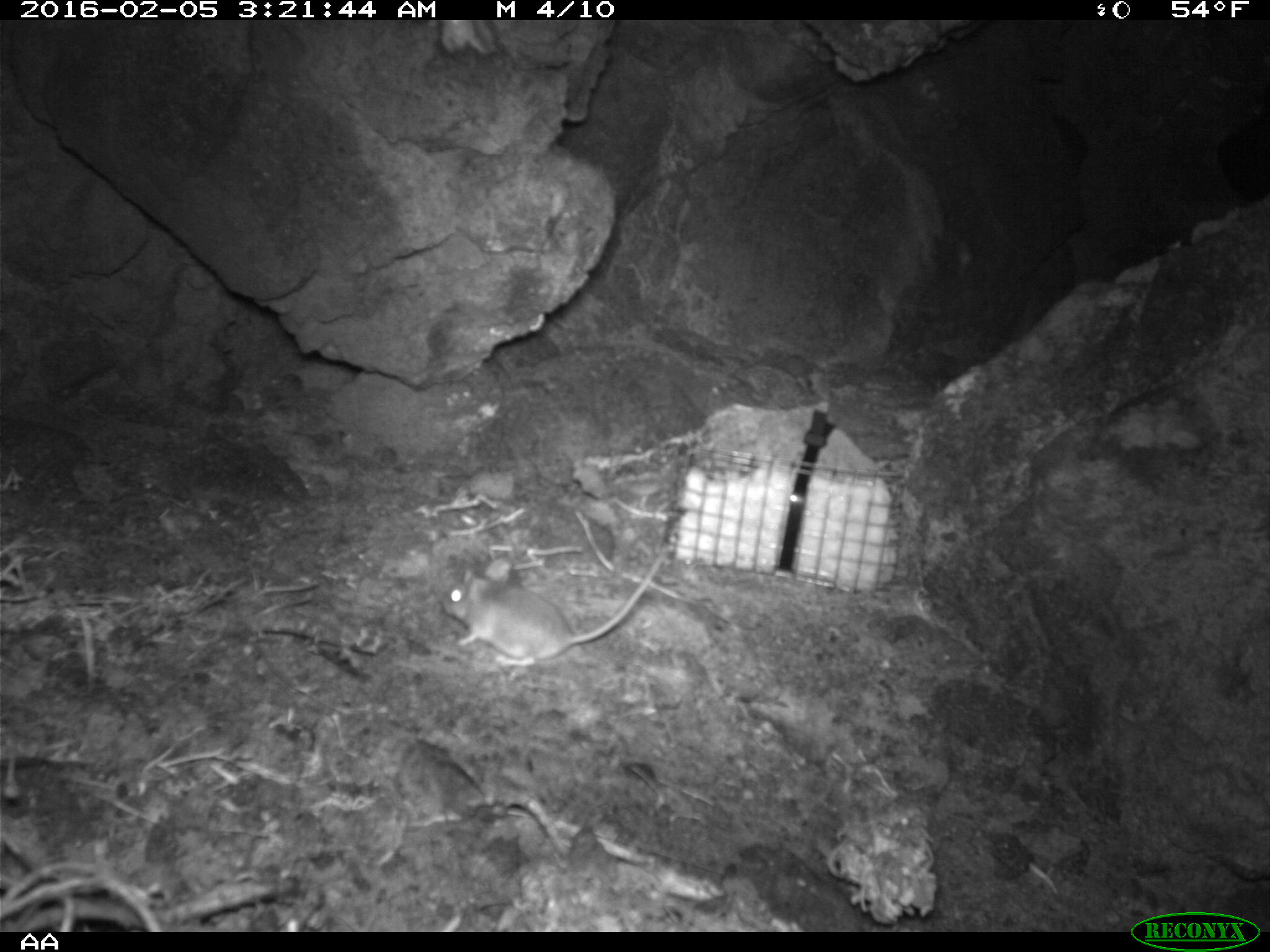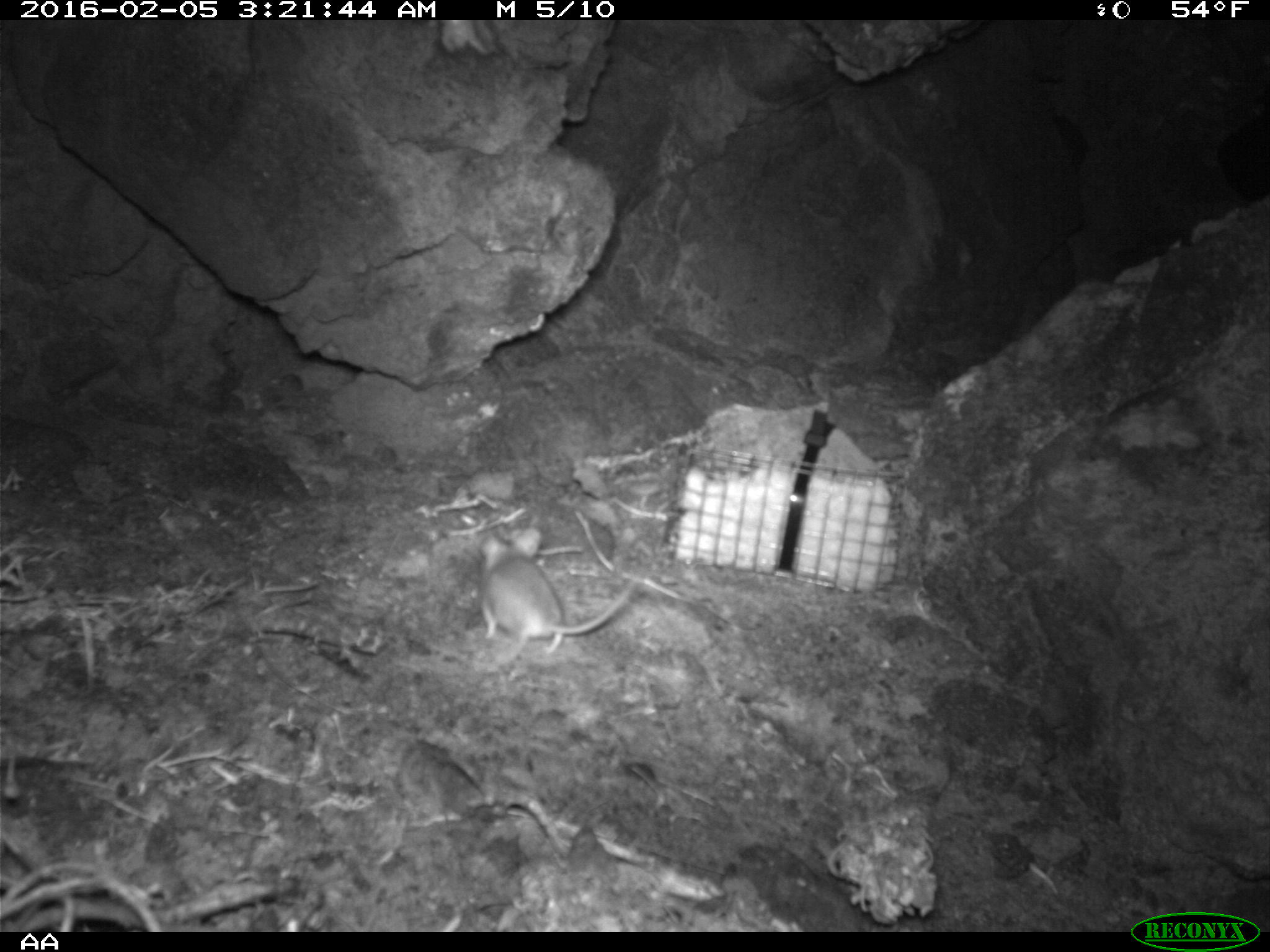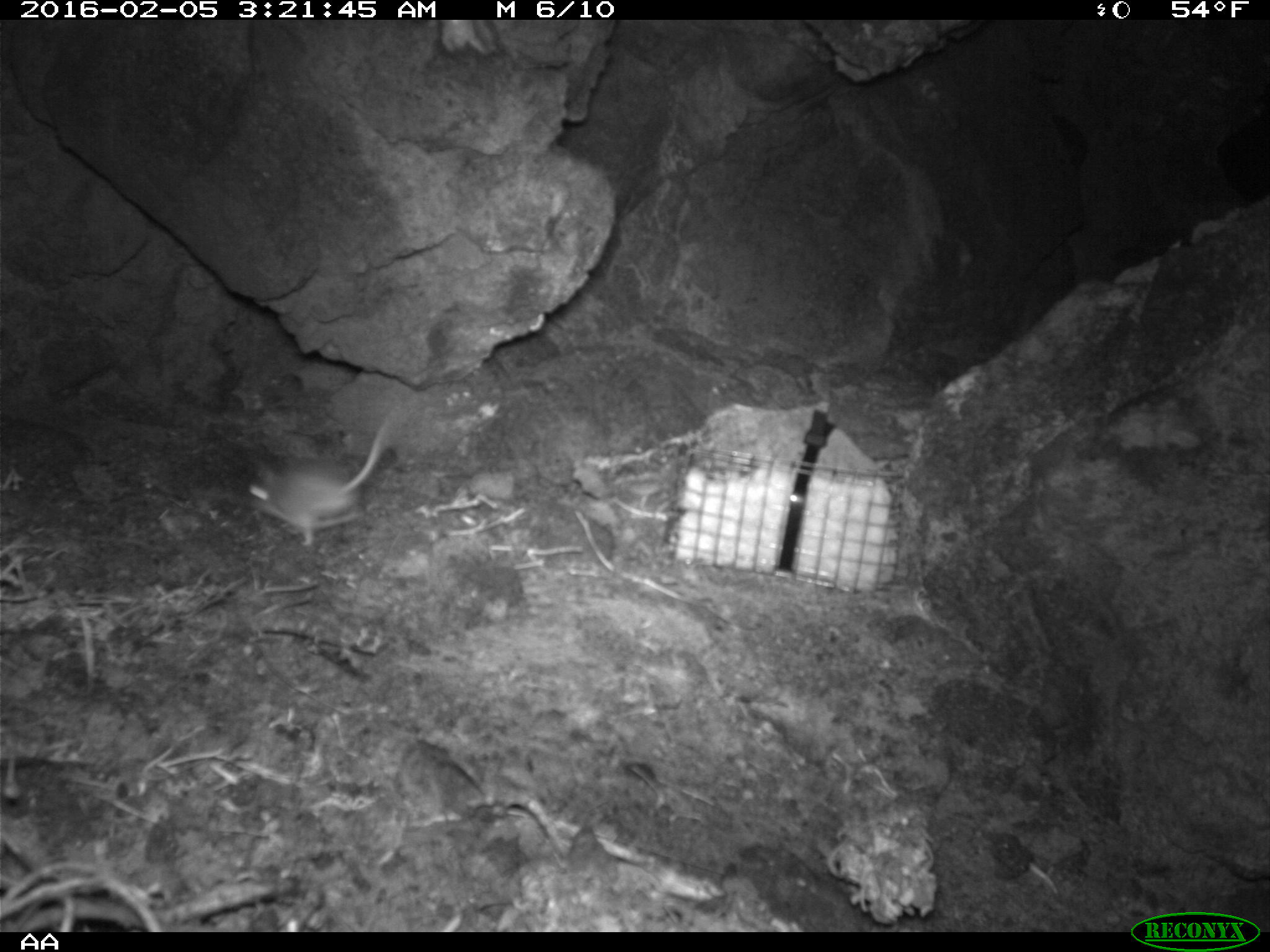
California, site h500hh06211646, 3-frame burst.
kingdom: Animalia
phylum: Chordata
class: Mammalia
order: Rodentia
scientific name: Rodentia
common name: rodent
Rodent (Rodentia).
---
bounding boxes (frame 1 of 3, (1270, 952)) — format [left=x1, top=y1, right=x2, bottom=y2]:
rodent: [left=440, top=544, right=668, bottom=666]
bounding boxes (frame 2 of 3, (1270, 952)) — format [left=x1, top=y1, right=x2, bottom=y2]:
rodent: [left=478, top=525, right=646, bottom=659]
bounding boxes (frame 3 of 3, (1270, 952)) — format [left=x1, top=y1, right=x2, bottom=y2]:
rodent: [left=248, top=416, right=393, bottom=547]